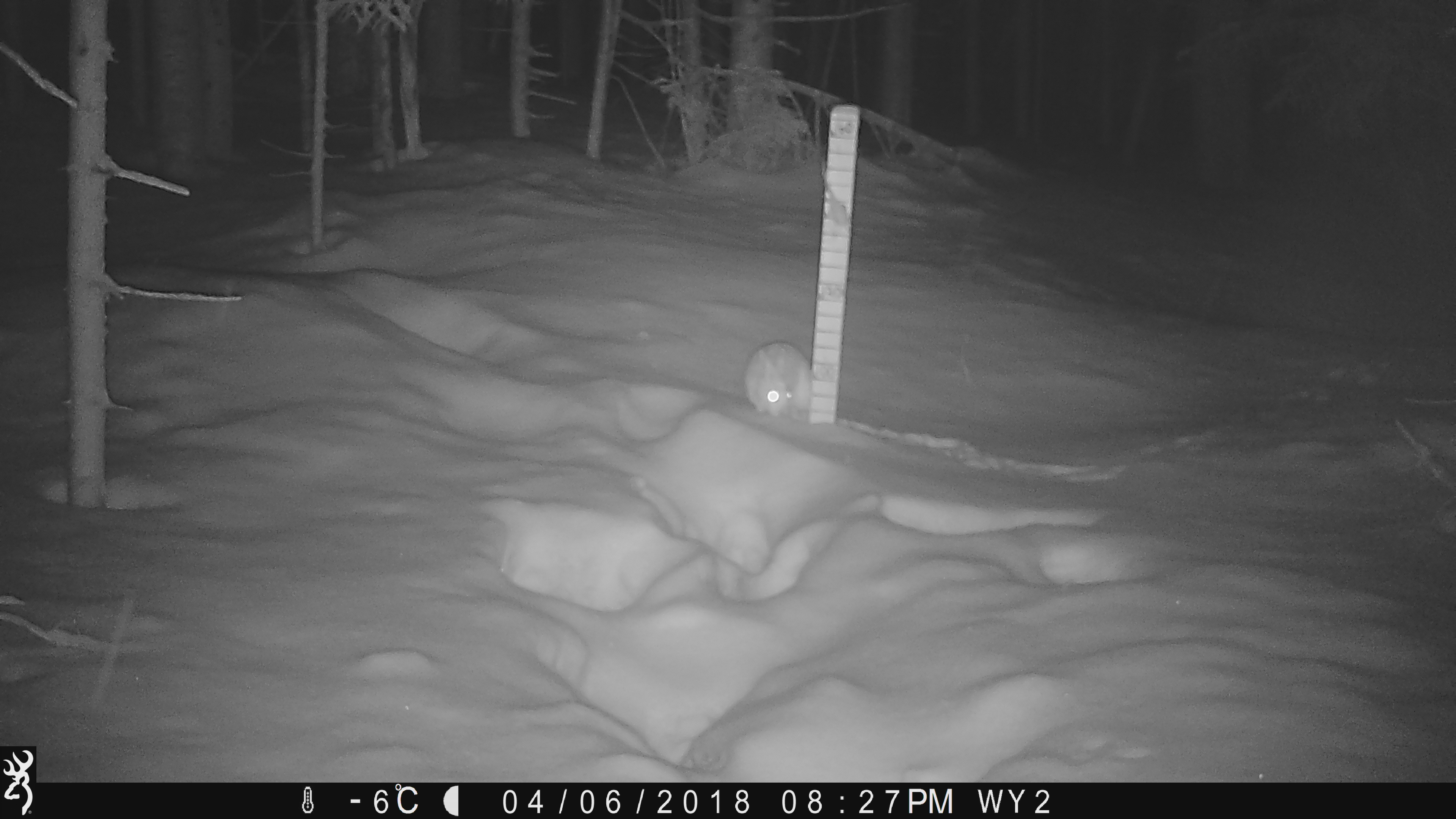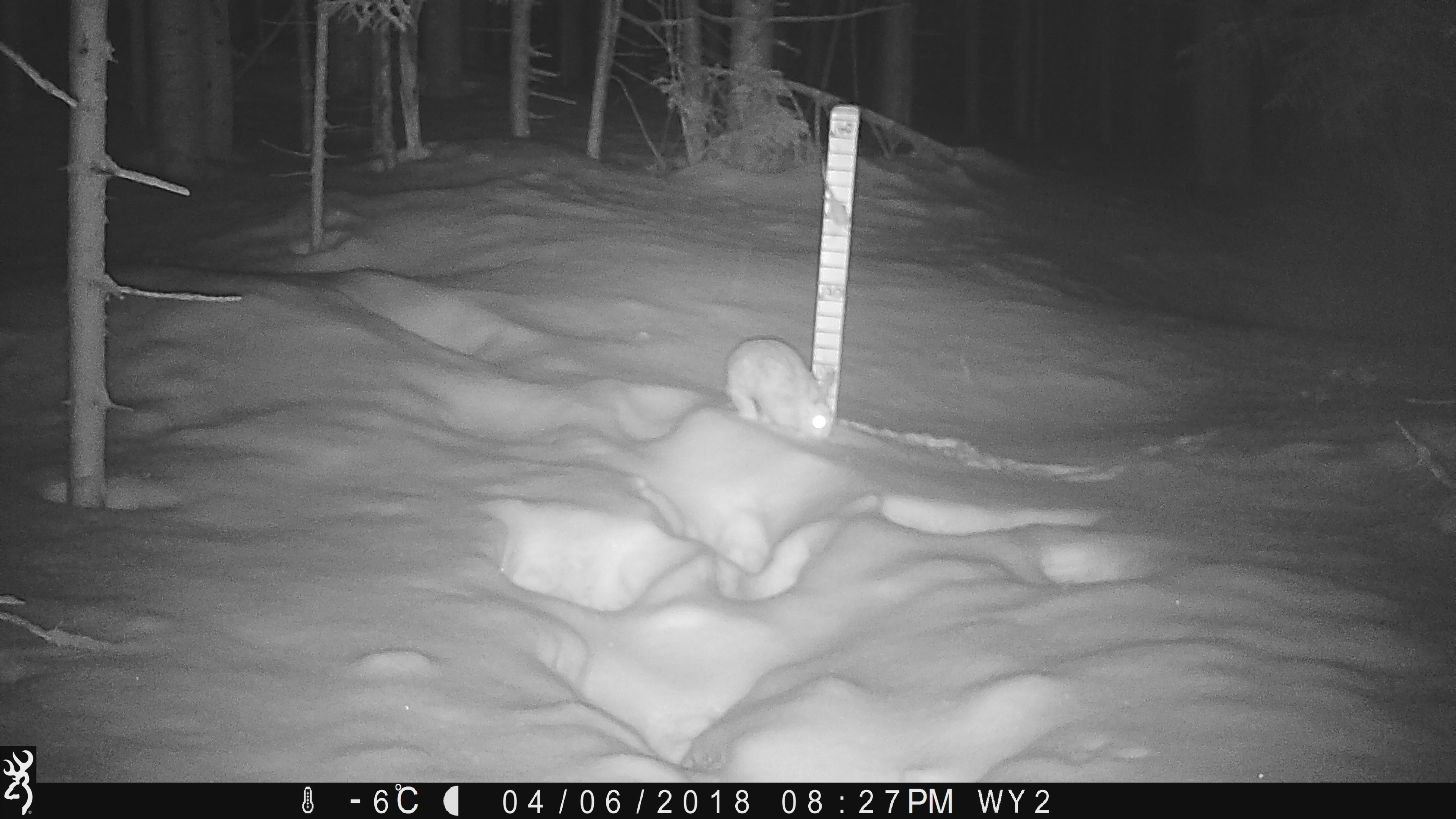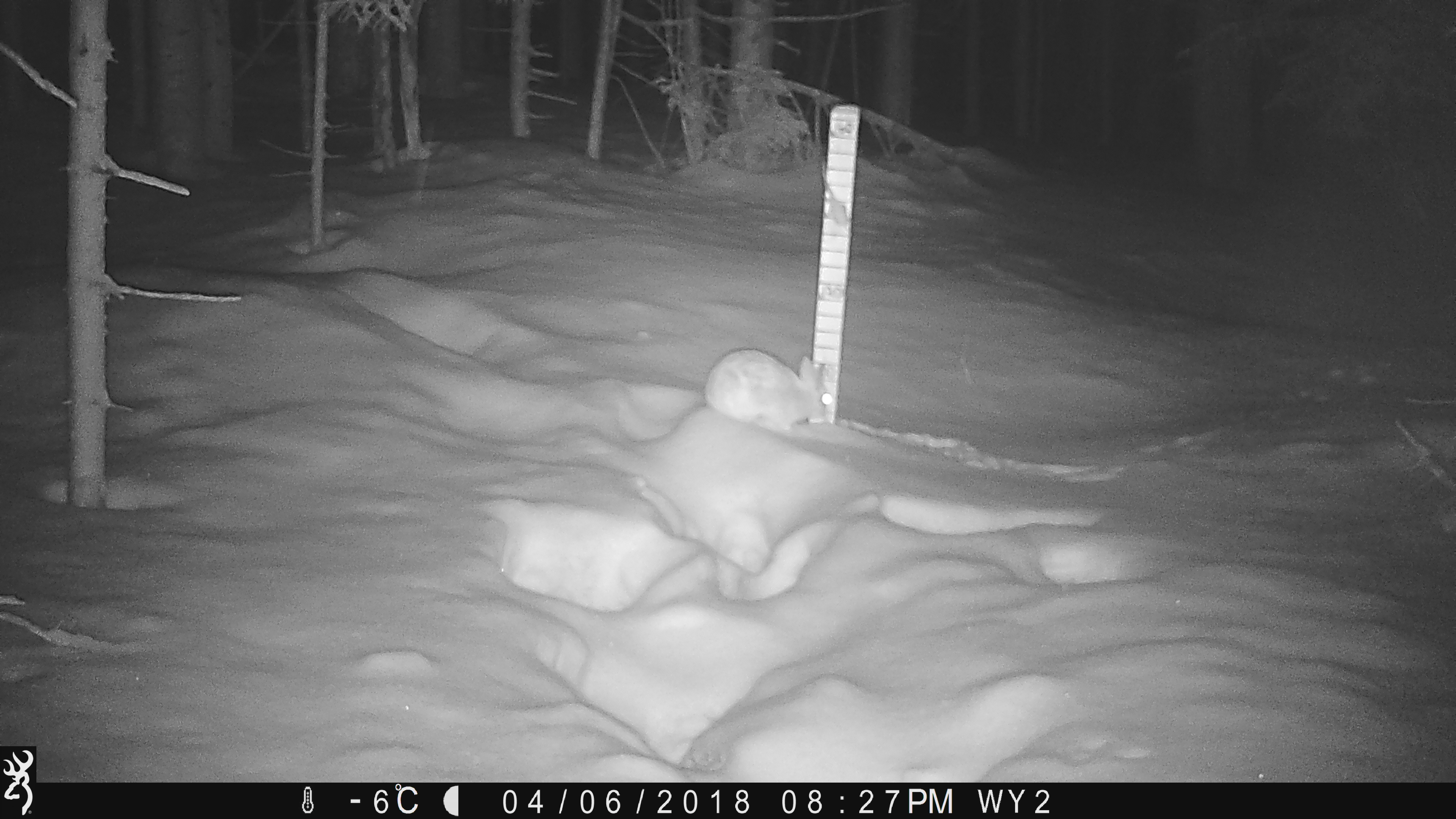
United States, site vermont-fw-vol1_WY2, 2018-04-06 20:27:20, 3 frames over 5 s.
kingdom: Animalia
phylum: Chordata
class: Mammalia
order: Lagomorpha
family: Leporidae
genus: Lepus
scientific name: Lepus americanus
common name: snowshoe hare